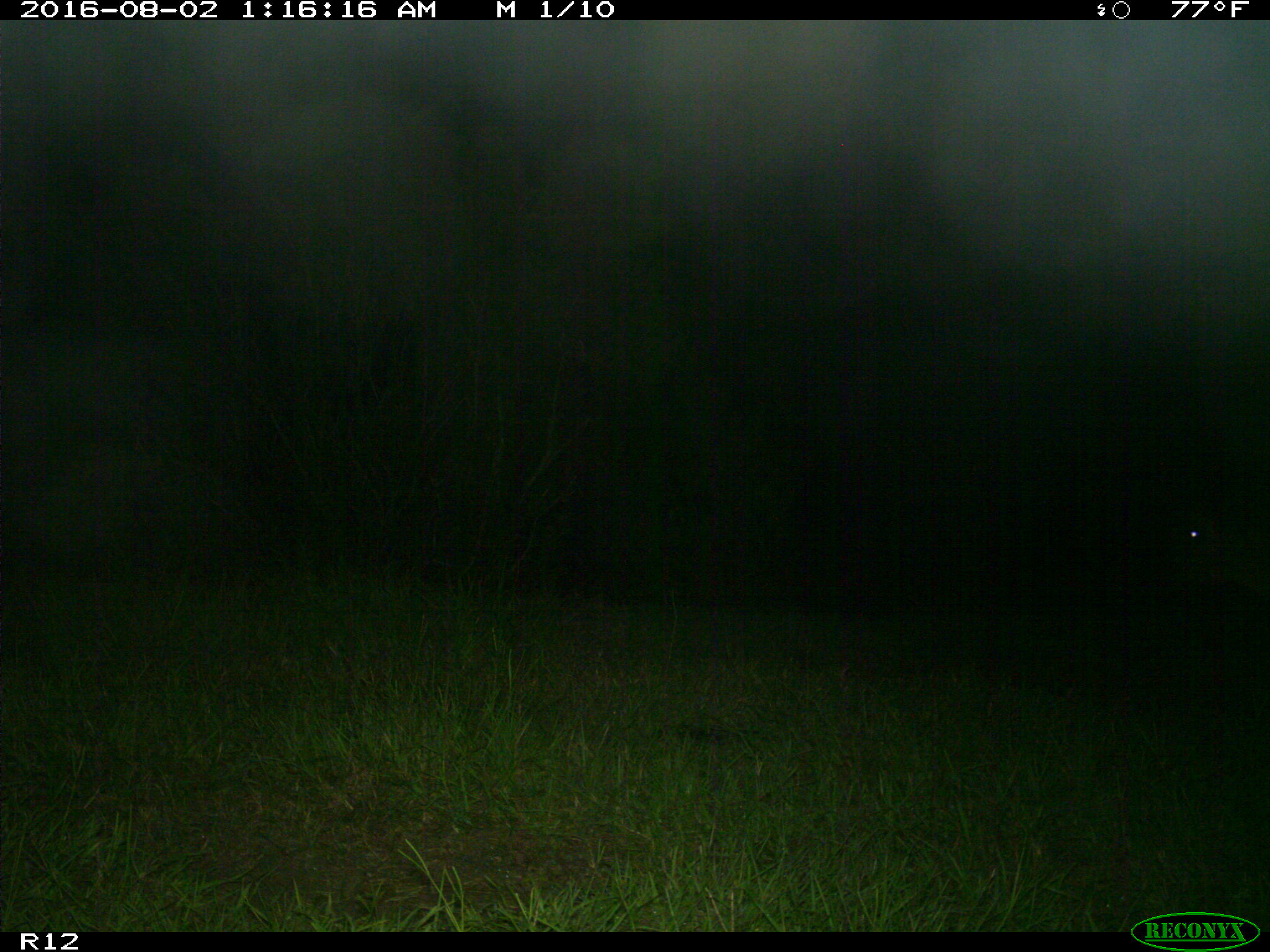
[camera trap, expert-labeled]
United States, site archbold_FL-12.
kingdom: Animalia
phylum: Chordata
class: Mammalia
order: Artiodactyla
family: Bovidae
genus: Bos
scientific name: Bos taurus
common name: domestic cow